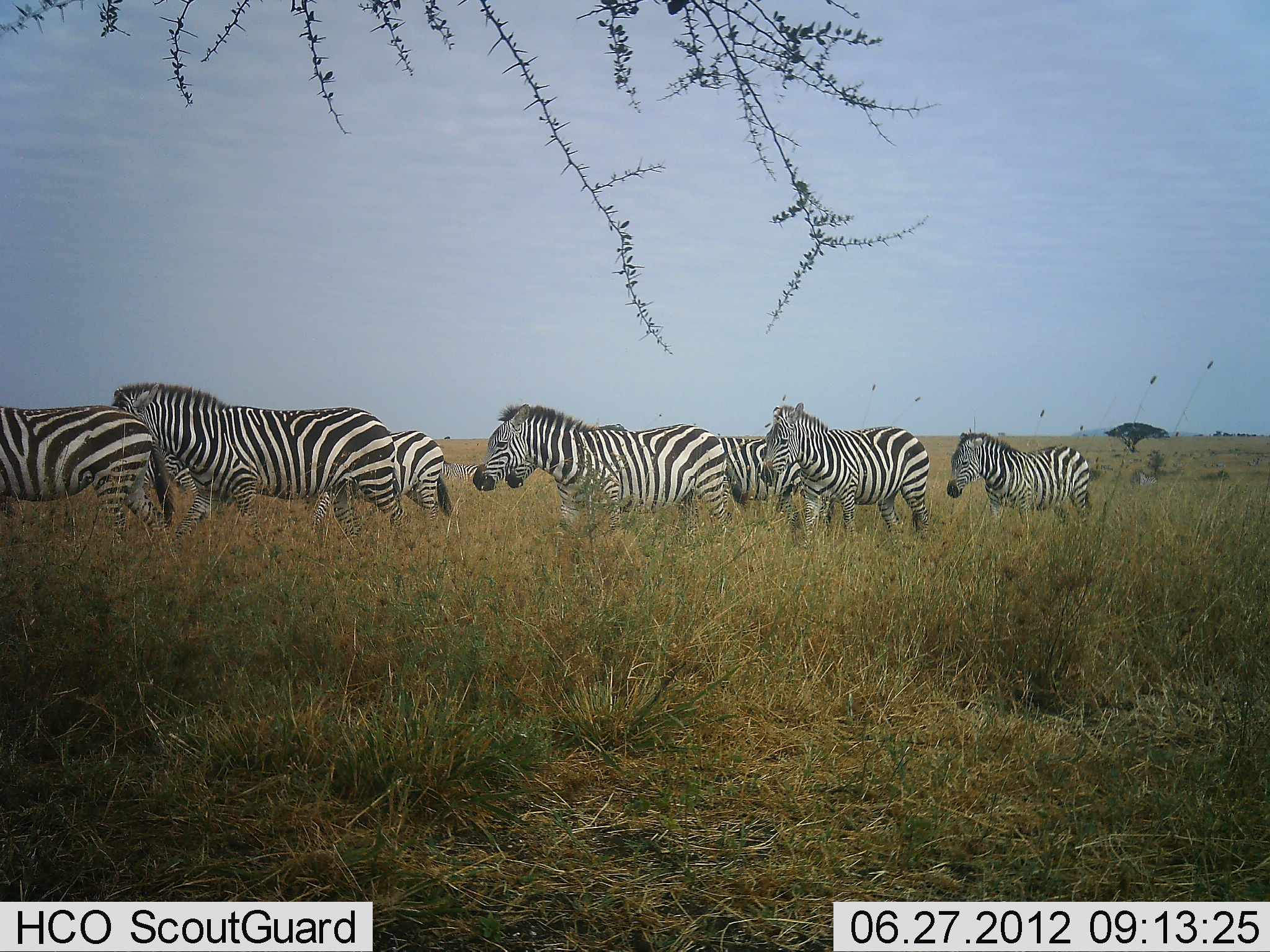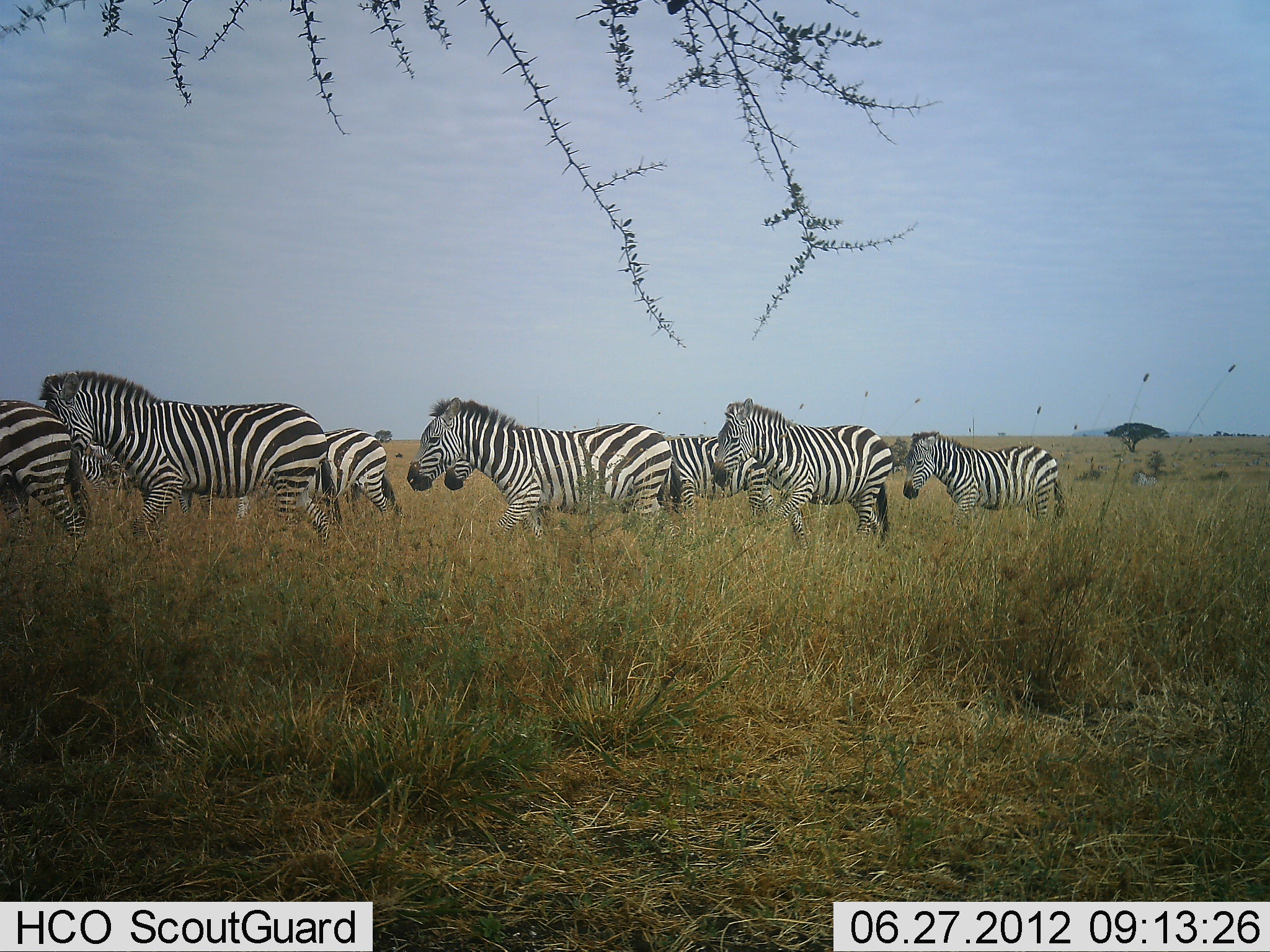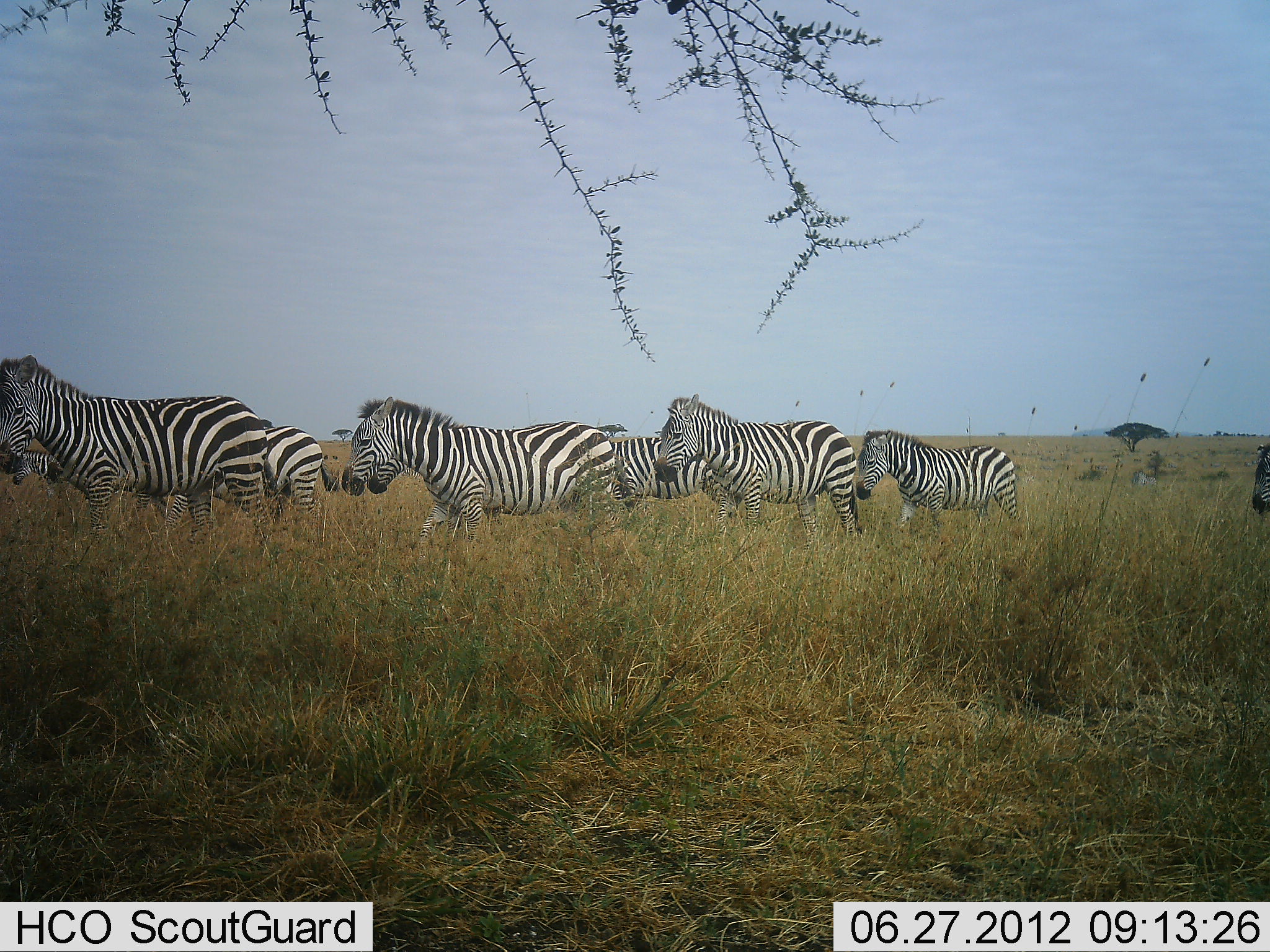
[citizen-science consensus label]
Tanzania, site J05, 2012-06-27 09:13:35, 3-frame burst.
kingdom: Animalia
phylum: Chordata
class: Mammalia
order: Perissodactyla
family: Equidae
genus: Equus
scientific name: Equus quagga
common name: plains zebra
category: zebra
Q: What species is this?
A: Zebra (plains zebra) (Equus quagga).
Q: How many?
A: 8.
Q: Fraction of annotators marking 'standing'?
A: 0%.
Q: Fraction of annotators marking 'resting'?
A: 0%.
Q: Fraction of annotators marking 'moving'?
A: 100%.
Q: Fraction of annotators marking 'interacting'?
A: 0%.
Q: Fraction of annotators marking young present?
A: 10%.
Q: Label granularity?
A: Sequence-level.